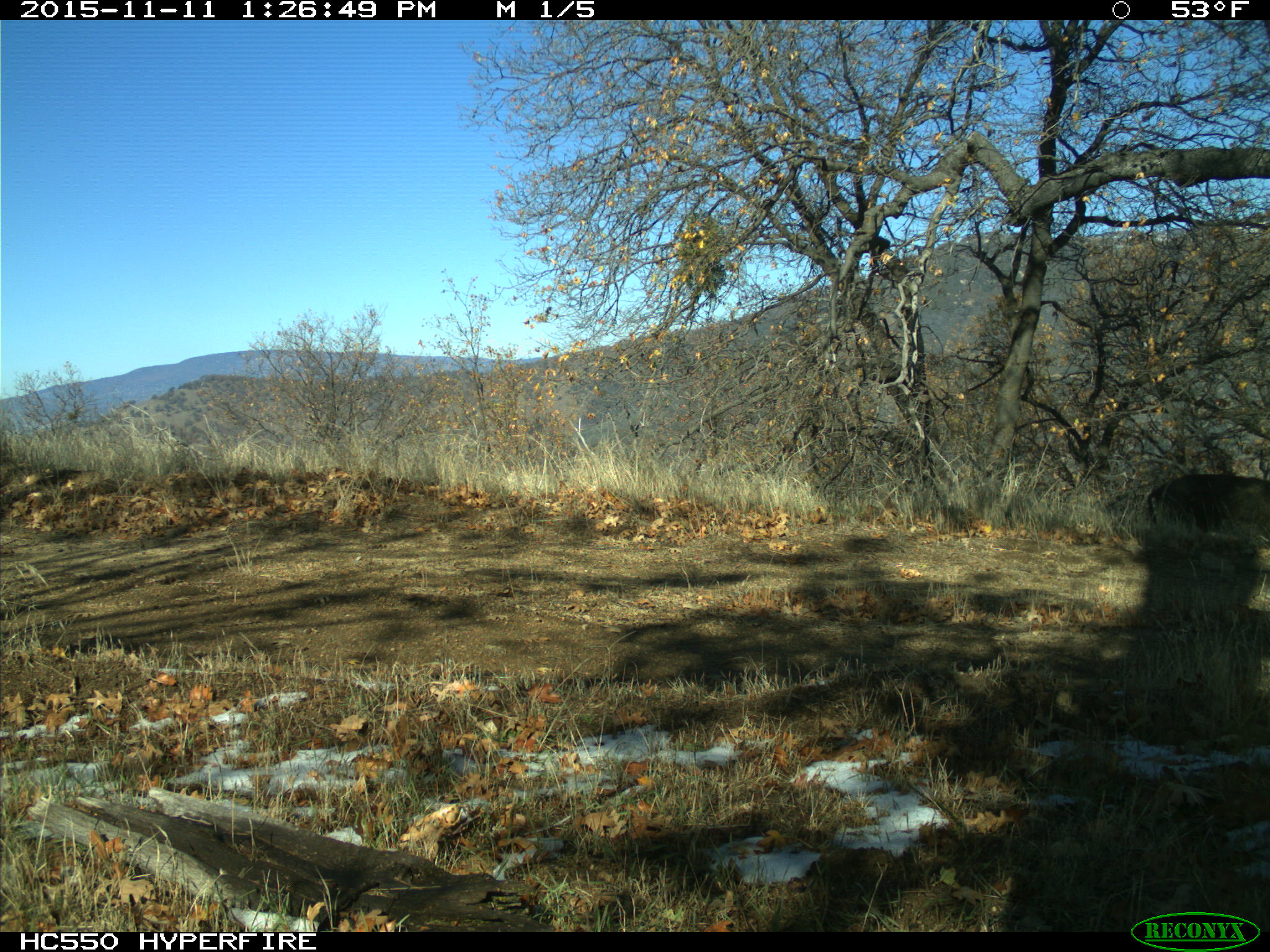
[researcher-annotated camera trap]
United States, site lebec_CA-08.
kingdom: Animalia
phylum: Chordata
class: Mammalia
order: Artiodactyla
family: Suidae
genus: Sus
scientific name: Sus scrofa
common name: wild boar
Sus scrofa (wild boar).